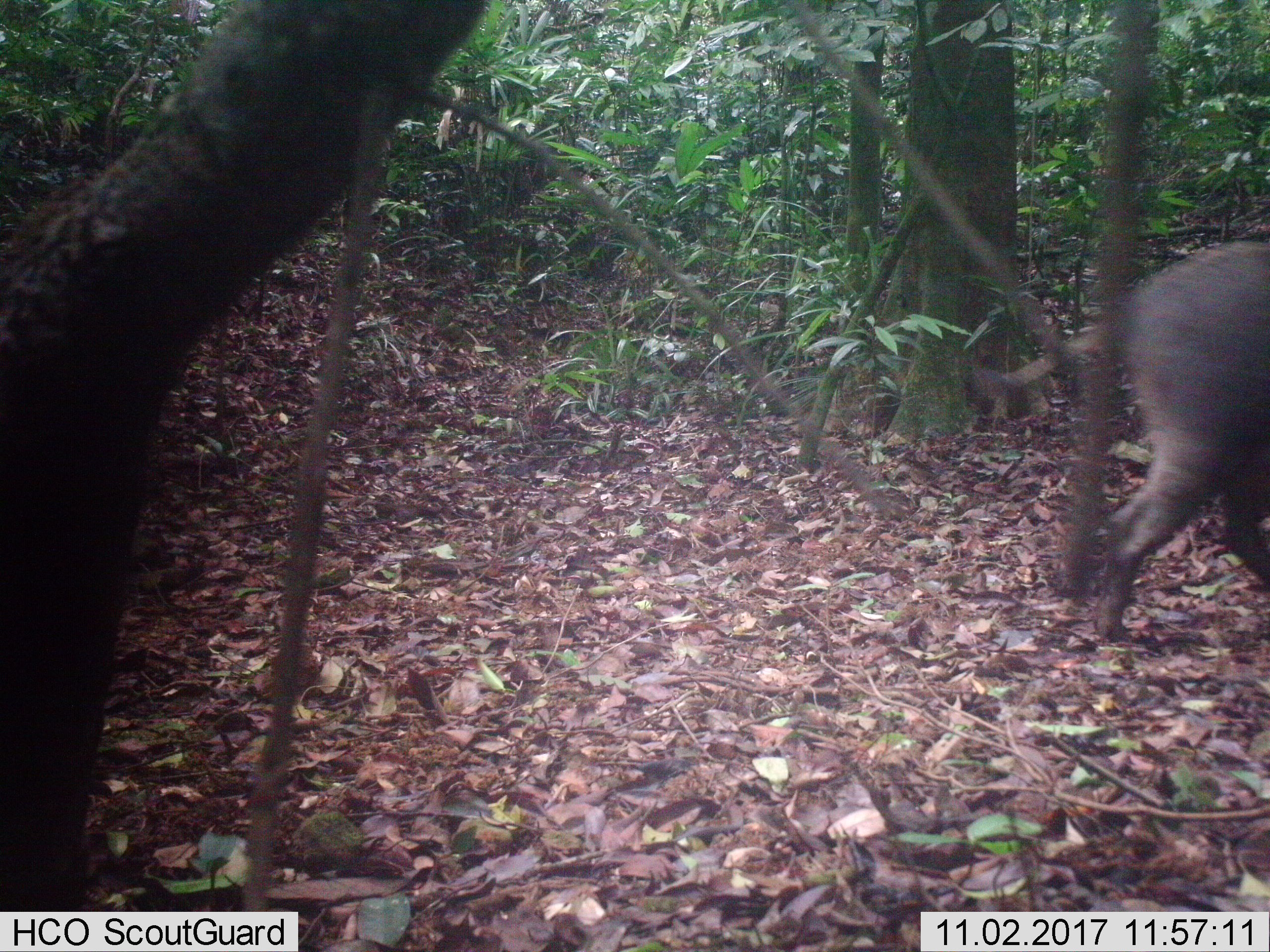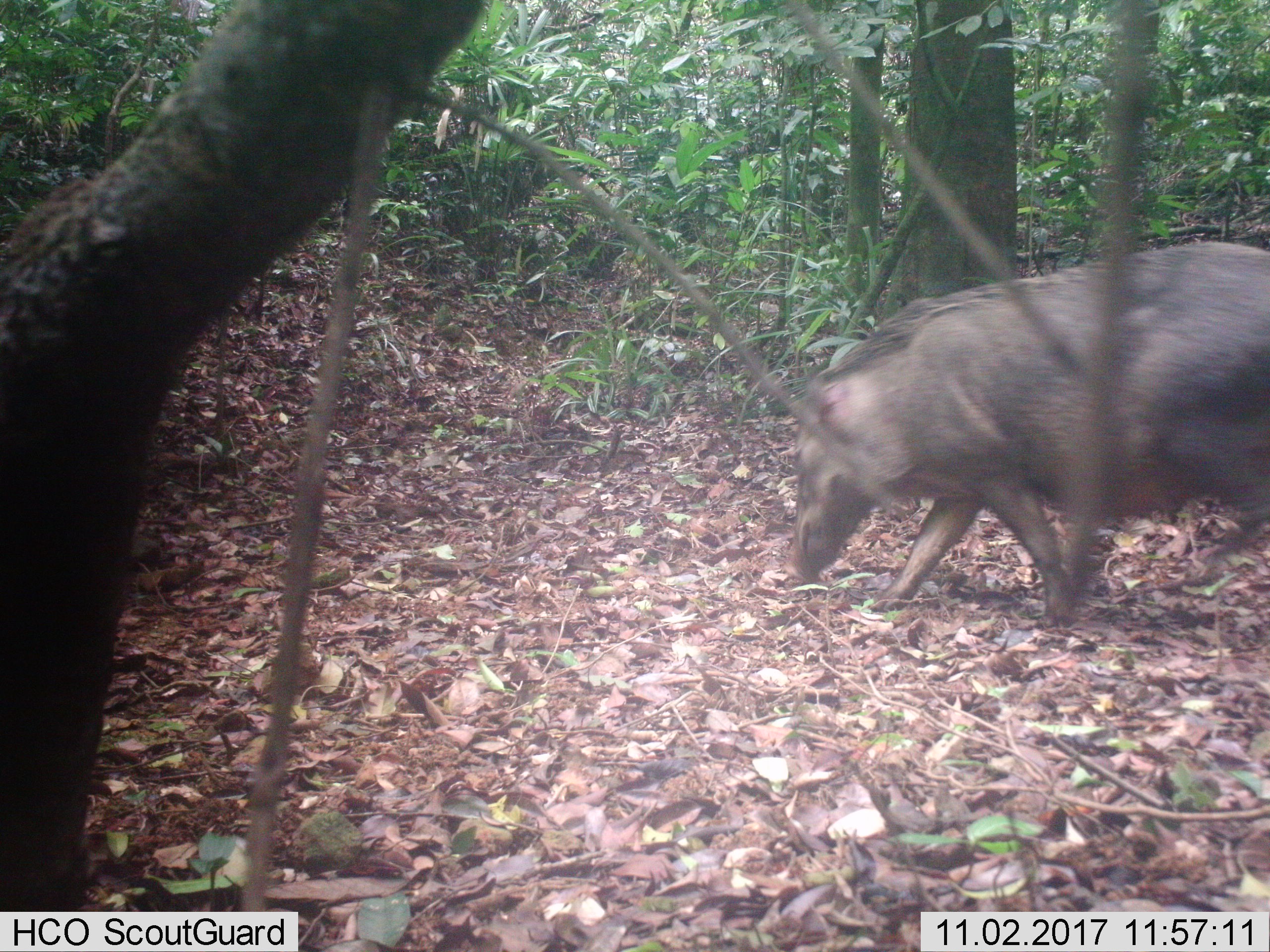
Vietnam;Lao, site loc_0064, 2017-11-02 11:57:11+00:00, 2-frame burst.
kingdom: Animalia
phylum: Chordata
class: Mammalia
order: Artiodactyla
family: Suidae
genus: Sus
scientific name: Sus scrofa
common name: eurasian wild pig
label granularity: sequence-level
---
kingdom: Animalia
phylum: Chordata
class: Aves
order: Galliformes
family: Phasianidae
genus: Lophura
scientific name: Lophura nycthemera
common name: silver pheasant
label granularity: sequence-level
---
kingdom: Animalia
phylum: Chordata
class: Mammalia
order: Artiodactyla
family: Cervidae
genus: Rusa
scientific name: Rusa unicolor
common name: sambar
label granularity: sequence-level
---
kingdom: Animalia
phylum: Chordata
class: Mammalia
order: Artiodactyla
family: Cervidae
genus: Muntiacus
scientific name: Muntiacus rooseveltorum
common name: roosevelt's muntjac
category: roosevelts muntjac group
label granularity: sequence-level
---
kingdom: Animalia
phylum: Chordata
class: Mammalia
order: Artiodactyla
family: Cervidae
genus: Muntiacus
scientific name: Muntiacus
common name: muntjacs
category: unidentified muntjac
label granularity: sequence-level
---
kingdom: Animalia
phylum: Chordata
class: Mammalia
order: Primates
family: Cercopithecidae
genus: Macaca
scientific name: Macaca arctoides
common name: stump-tailed macaque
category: stump tailed macaque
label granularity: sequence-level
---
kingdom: Animalia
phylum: Chordata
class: Mammalia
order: Carnivora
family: Herpestidae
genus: Urva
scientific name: Urva urva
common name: crab-eating mongoose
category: crab eating mongoose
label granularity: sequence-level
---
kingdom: Animalia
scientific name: Animalia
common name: animal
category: unidentified animal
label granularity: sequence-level